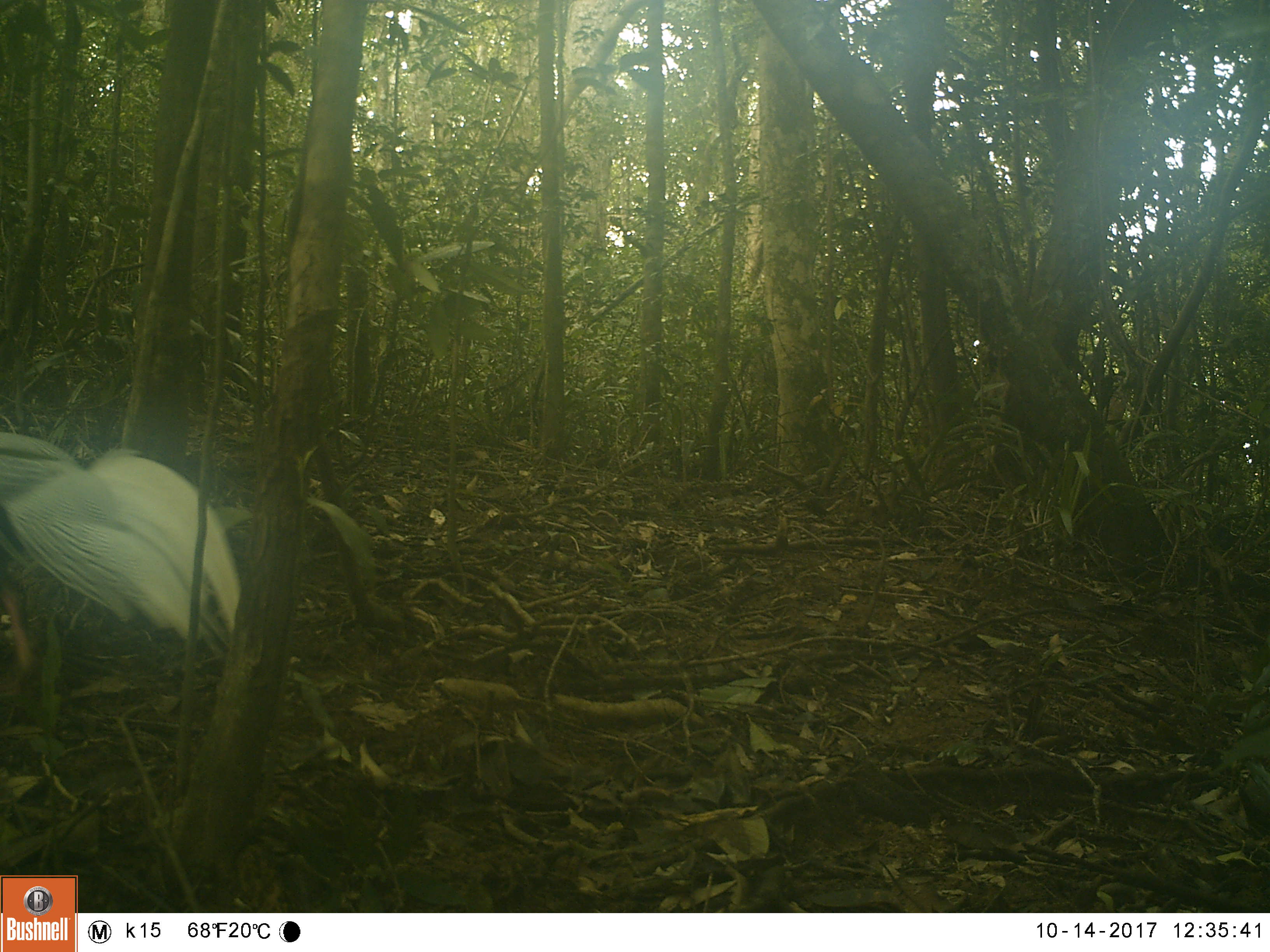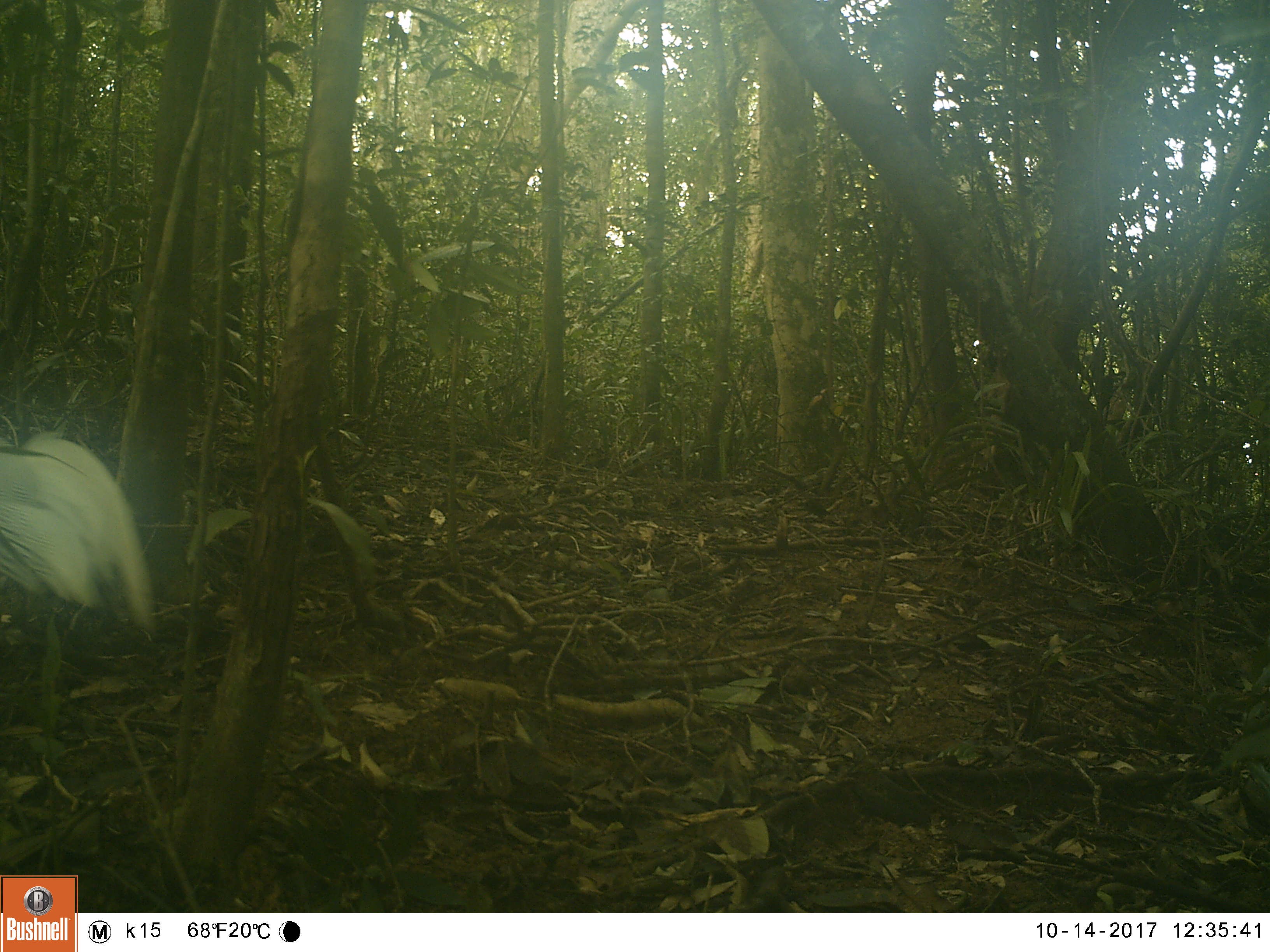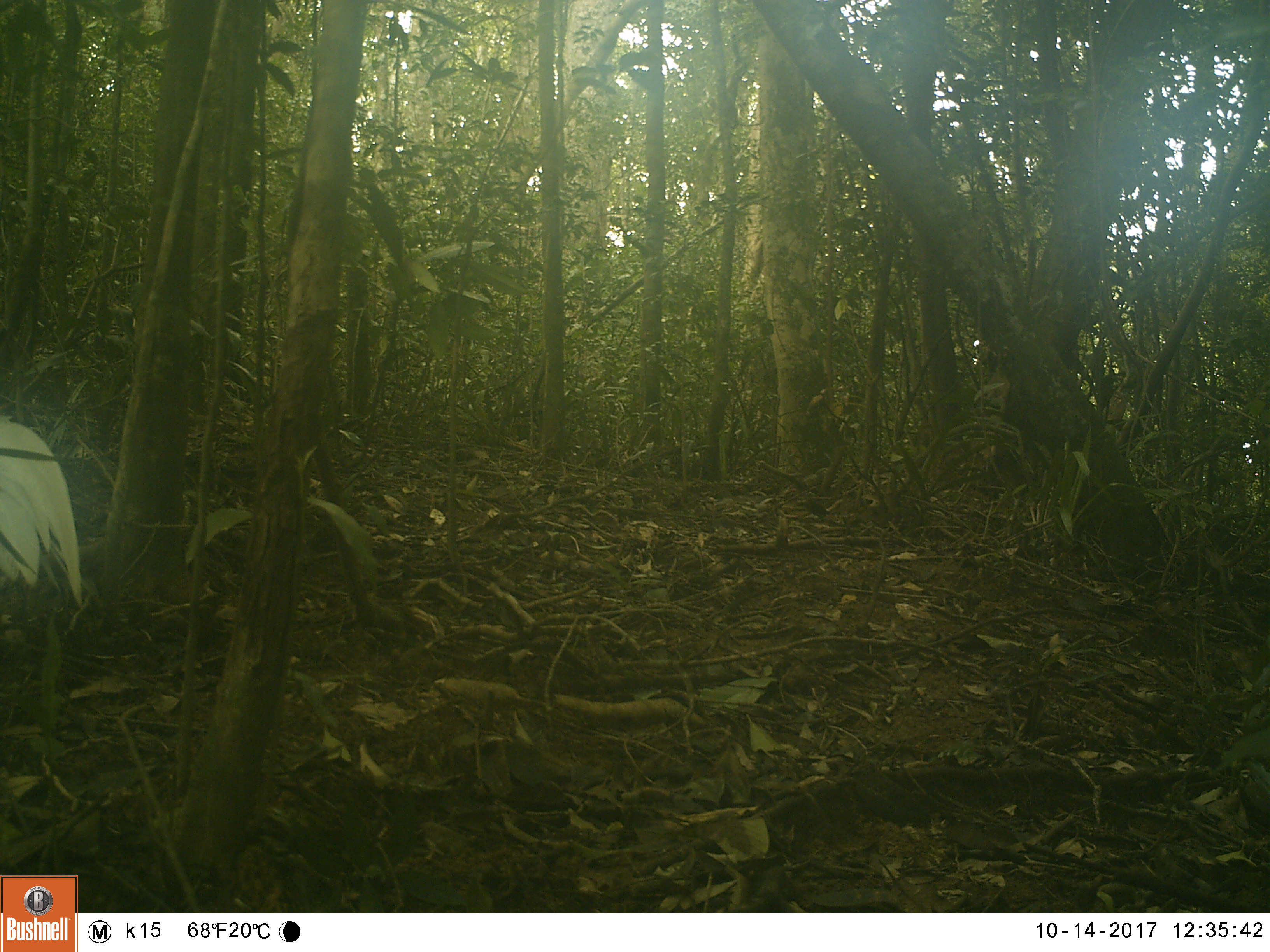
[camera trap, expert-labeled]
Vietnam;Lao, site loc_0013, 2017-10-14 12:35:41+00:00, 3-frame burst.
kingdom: Animalia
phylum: Chordata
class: Aves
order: Galliformes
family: Phasianidae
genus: Lophura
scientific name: Lophura nycthemera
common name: silver pheasant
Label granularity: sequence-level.